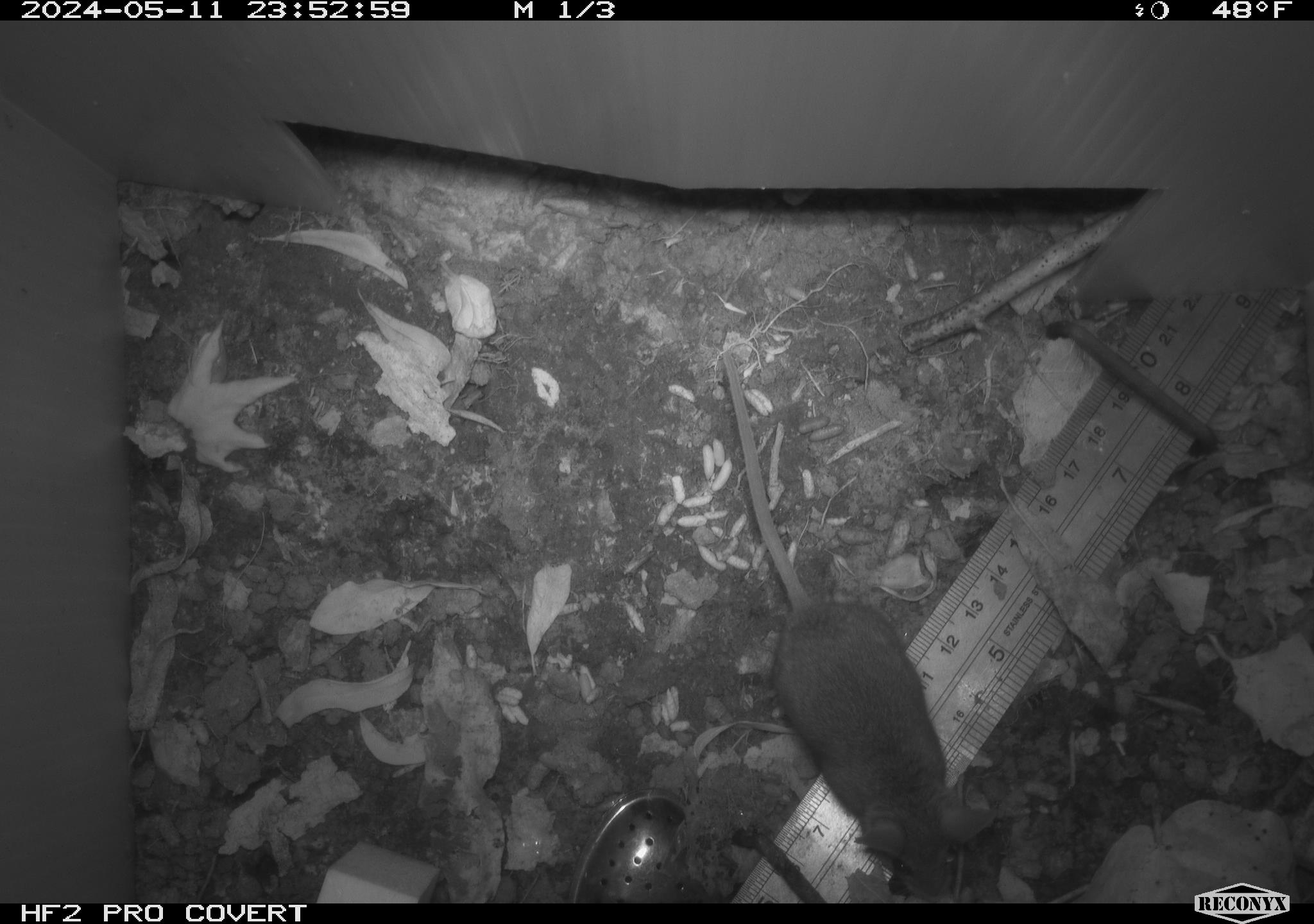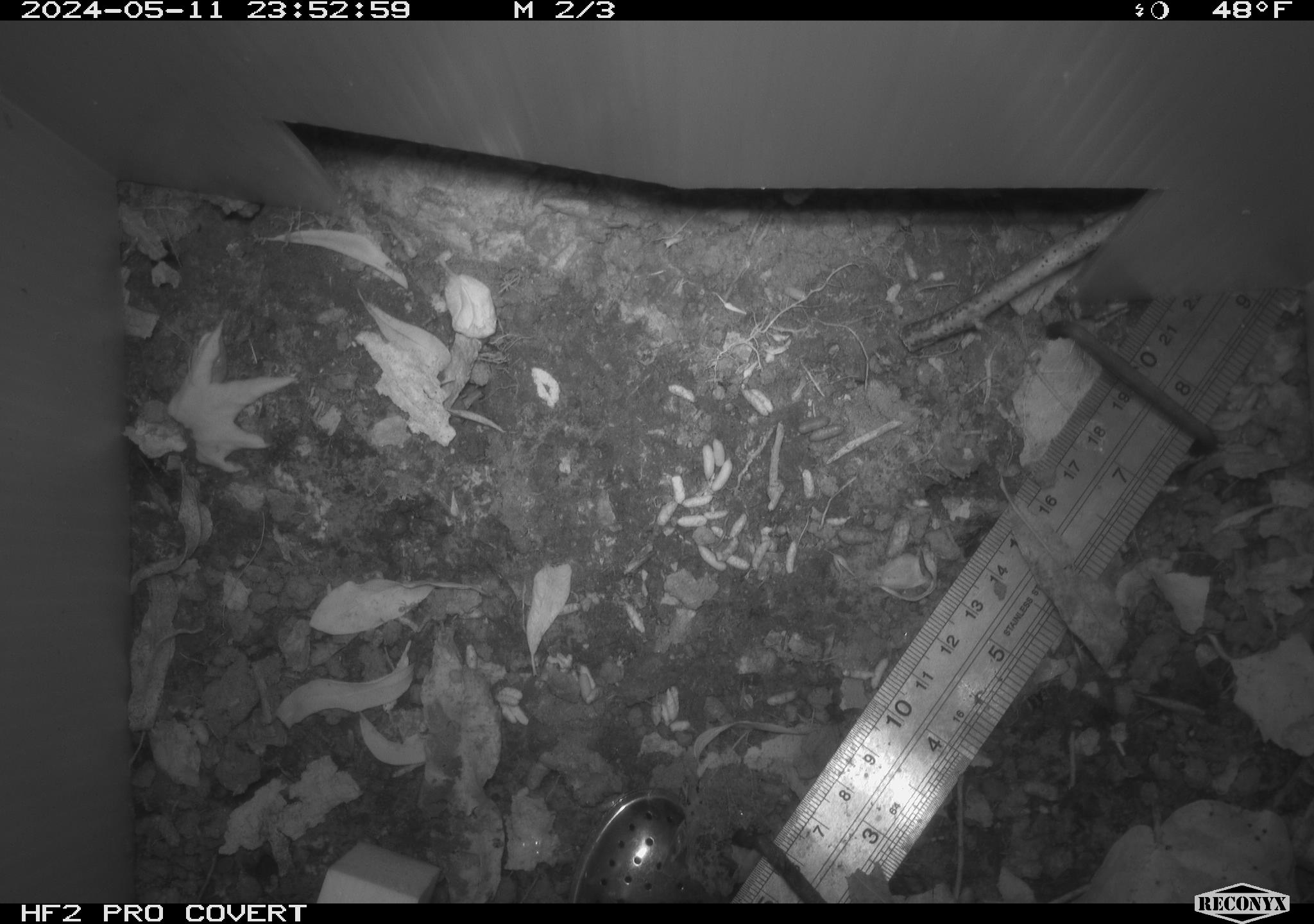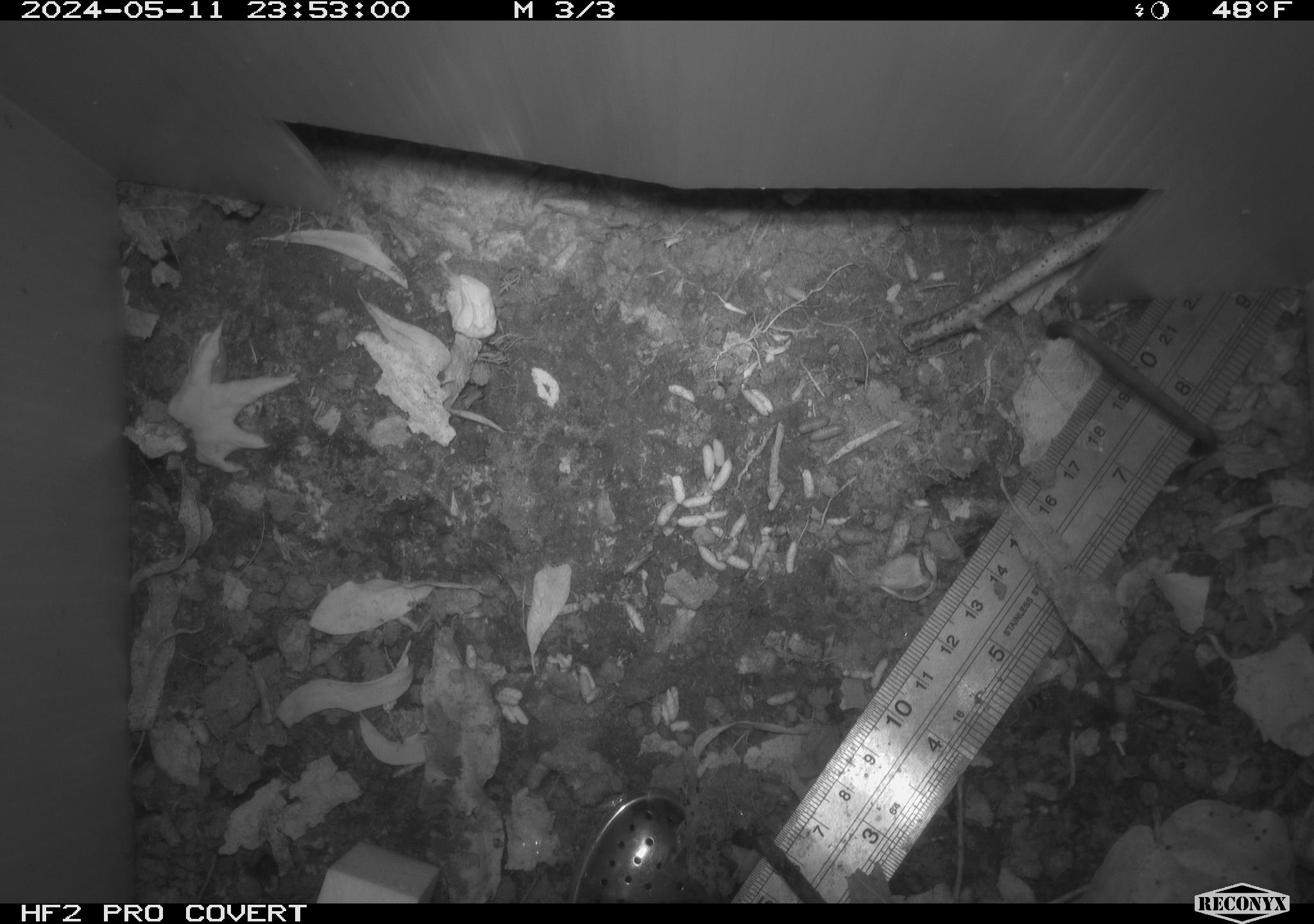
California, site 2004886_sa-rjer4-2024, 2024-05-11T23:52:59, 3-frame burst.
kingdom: Animalia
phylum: Chordata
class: Mammalia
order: Rodentia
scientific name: Rodentia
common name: mouse species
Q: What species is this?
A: Mouse species (Rodentia).